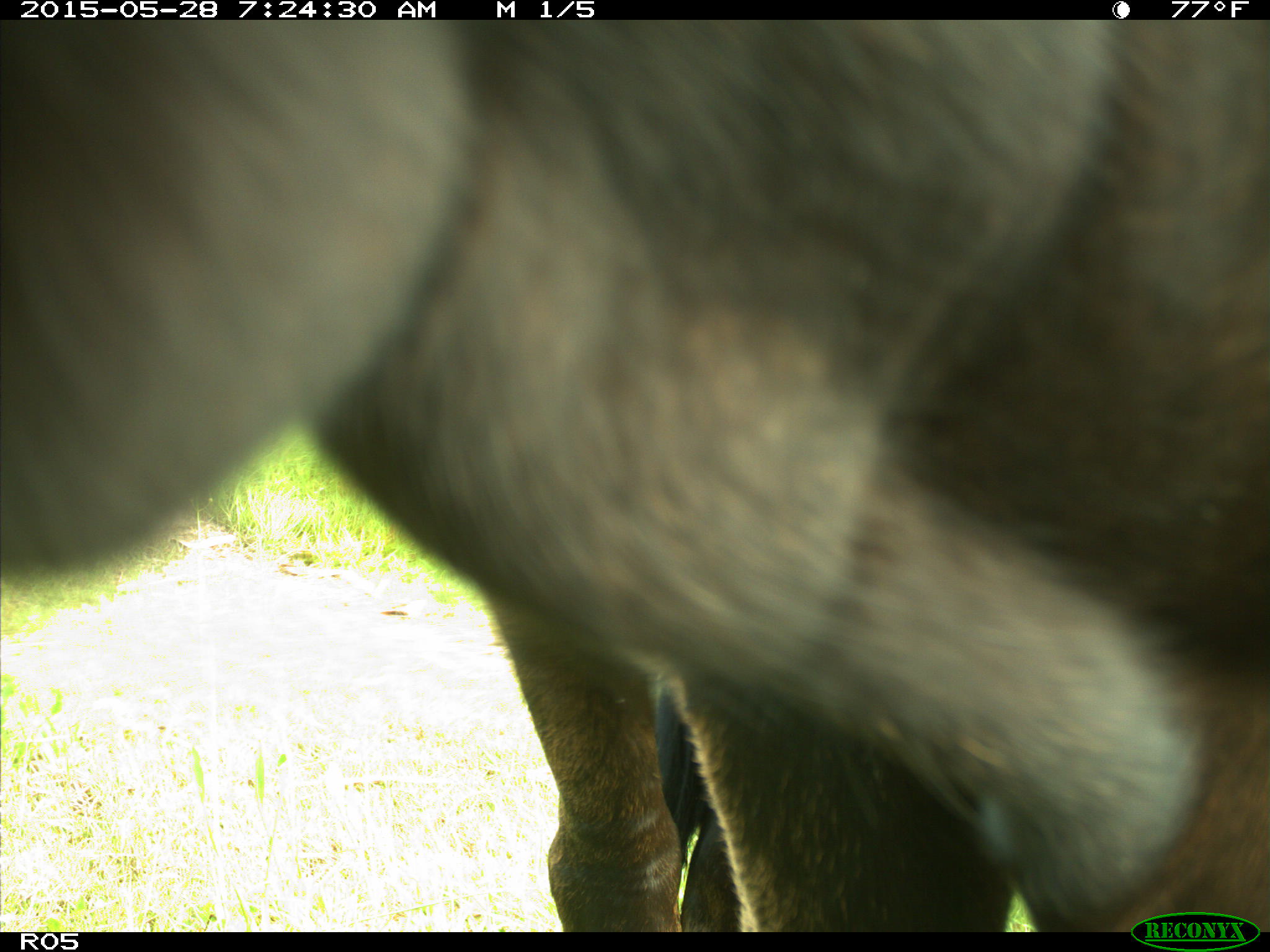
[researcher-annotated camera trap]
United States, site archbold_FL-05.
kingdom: Animalia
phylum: Chordata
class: Mammalia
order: Artiodactyla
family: Bovidae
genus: Bos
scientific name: Bos taurus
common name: domestic cow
Bos taurus (domestic cow).